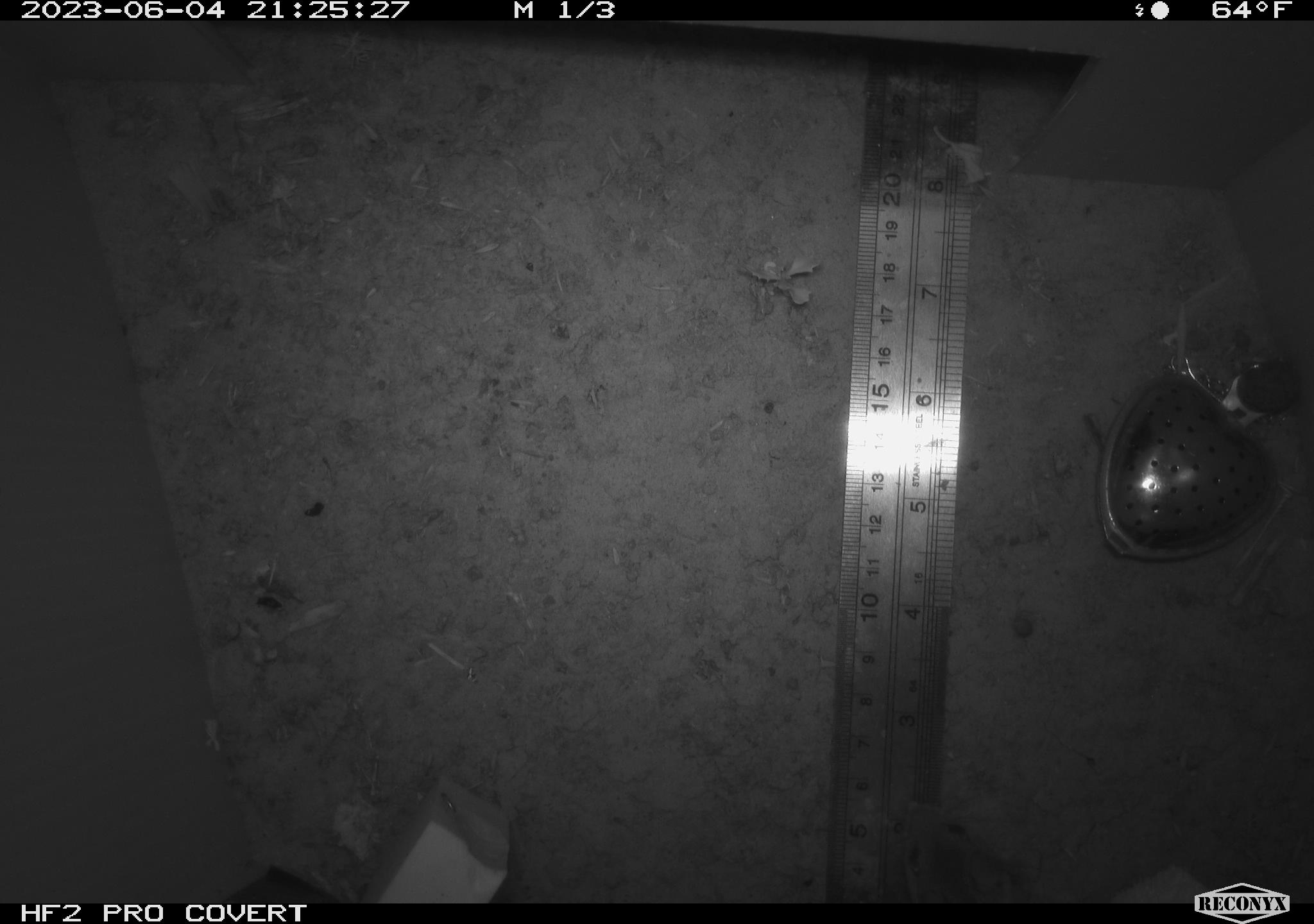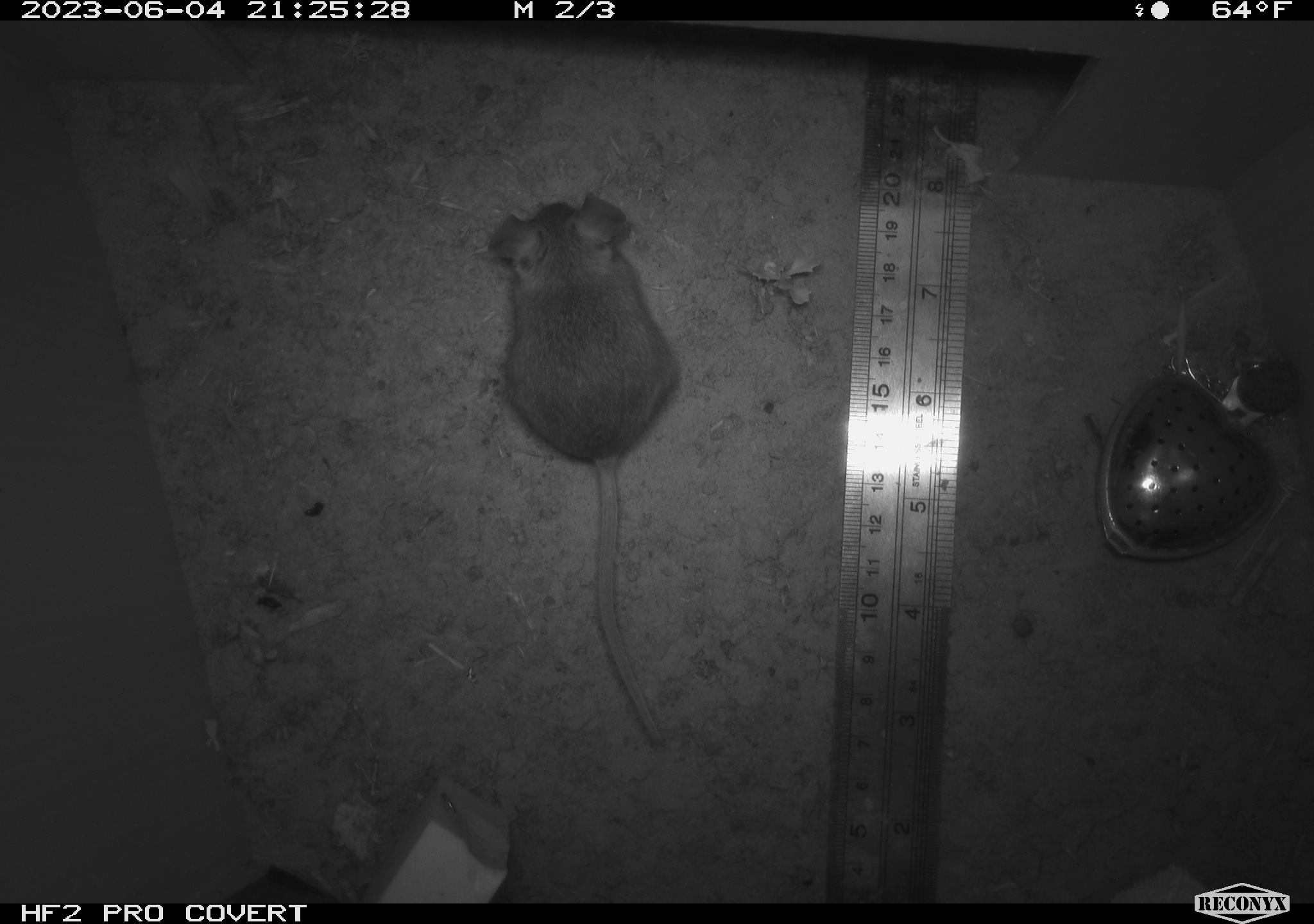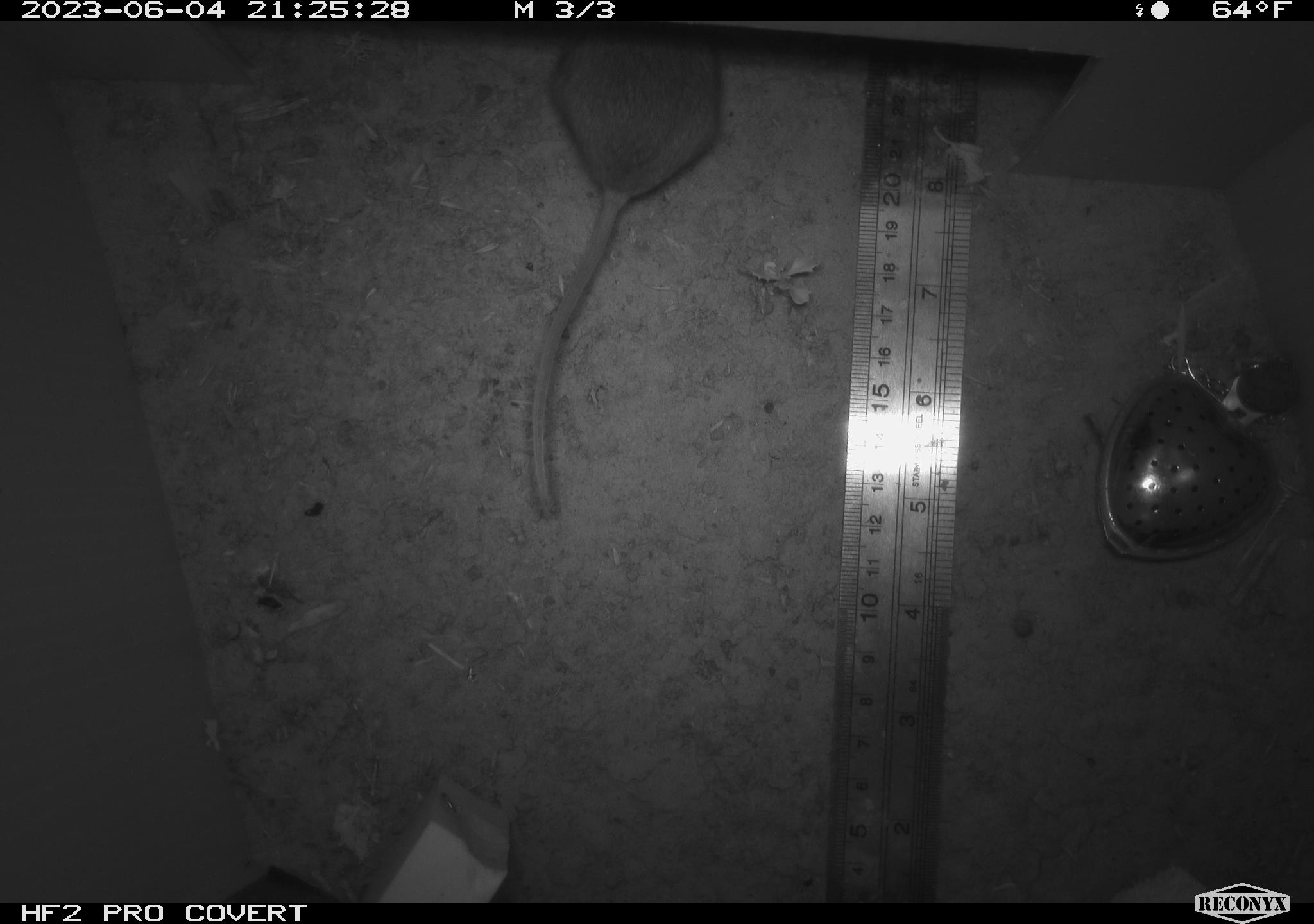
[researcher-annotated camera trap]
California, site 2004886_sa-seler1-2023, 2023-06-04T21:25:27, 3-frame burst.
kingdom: Animalia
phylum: Chordata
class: Mammalia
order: Rodentia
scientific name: Rodentia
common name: mouse species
Mouse species (Rodentia).